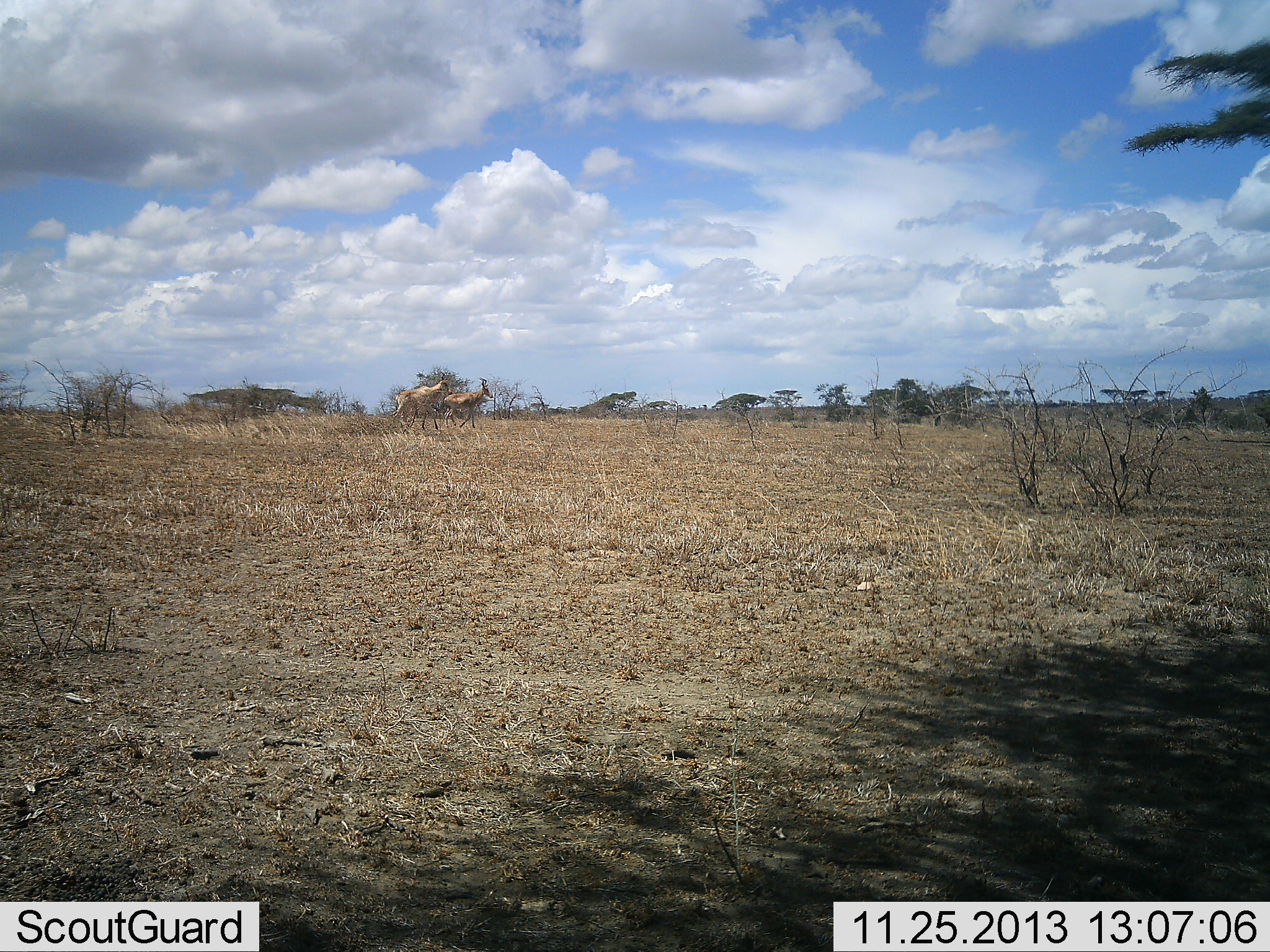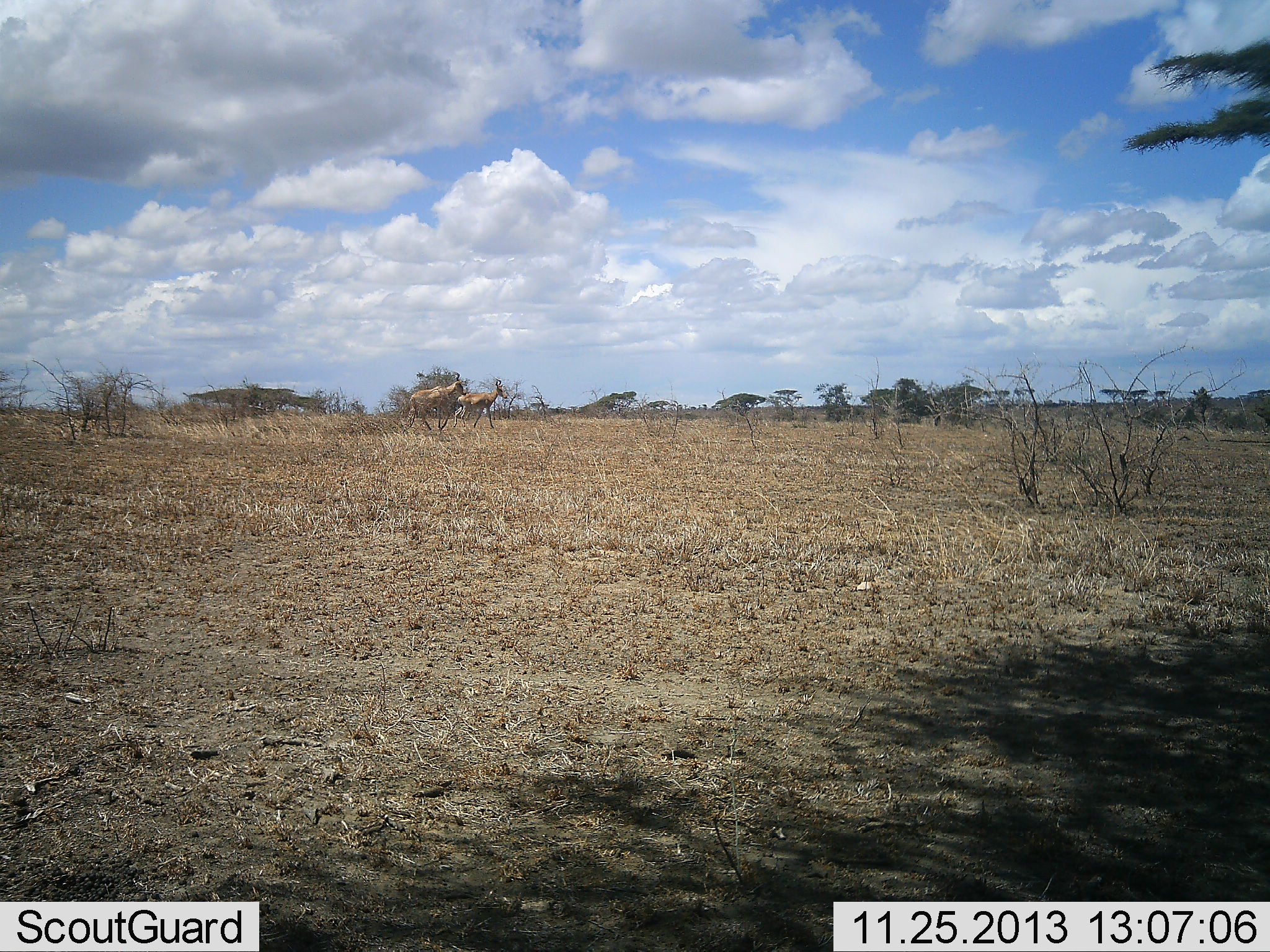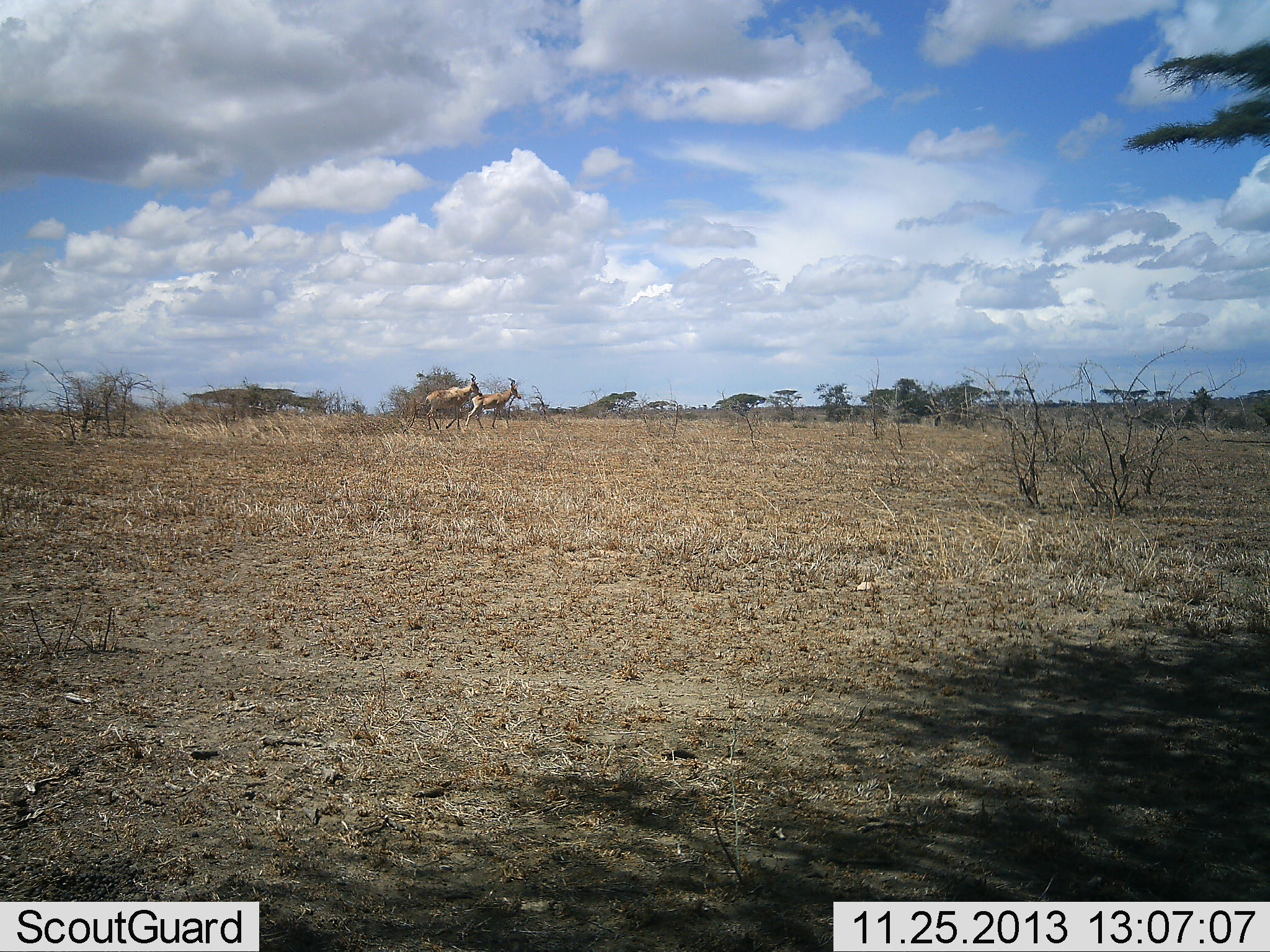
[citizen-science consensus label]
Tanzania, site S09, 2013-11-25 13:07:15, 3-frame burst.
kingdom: Animalia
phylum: Chordata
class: Mammalia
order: Artiodactyla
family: Bovidae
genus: Alcelaphus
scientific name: Alcelaphus buselaphus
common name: hartebeest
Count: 2.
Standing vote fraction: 0%.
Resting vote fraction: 0%.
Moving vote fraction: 100%.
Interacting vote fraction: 0%.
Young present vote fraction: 0%.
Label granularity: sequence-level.